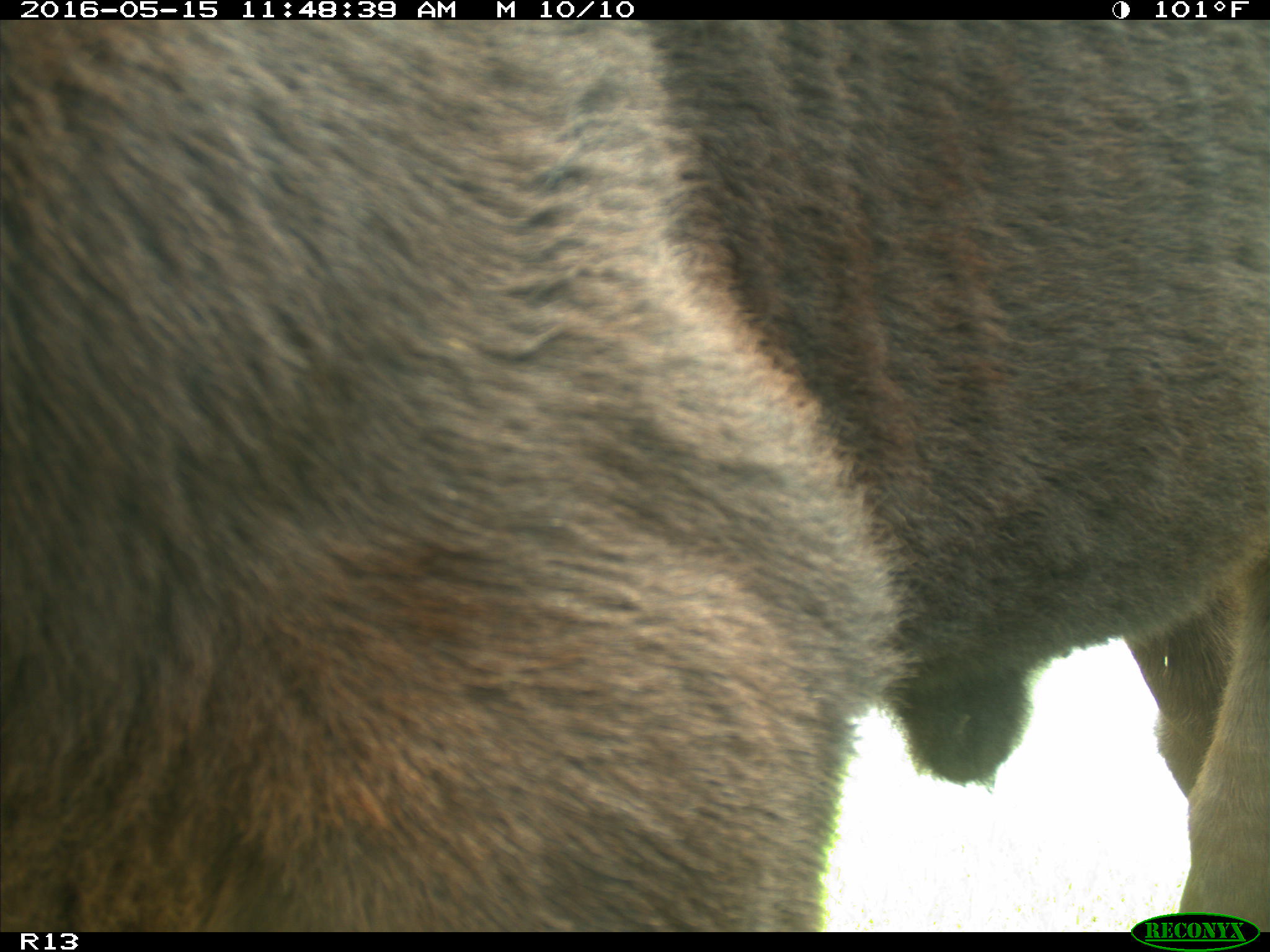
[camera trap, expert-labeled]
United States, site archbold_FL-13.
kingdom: Animalia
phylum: Chordata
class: Mammalia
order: Artiodactyla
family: Bovidae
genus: Bos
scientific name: Bos taurus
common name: domestic cow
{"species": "Bos taurus (domestic cow)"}